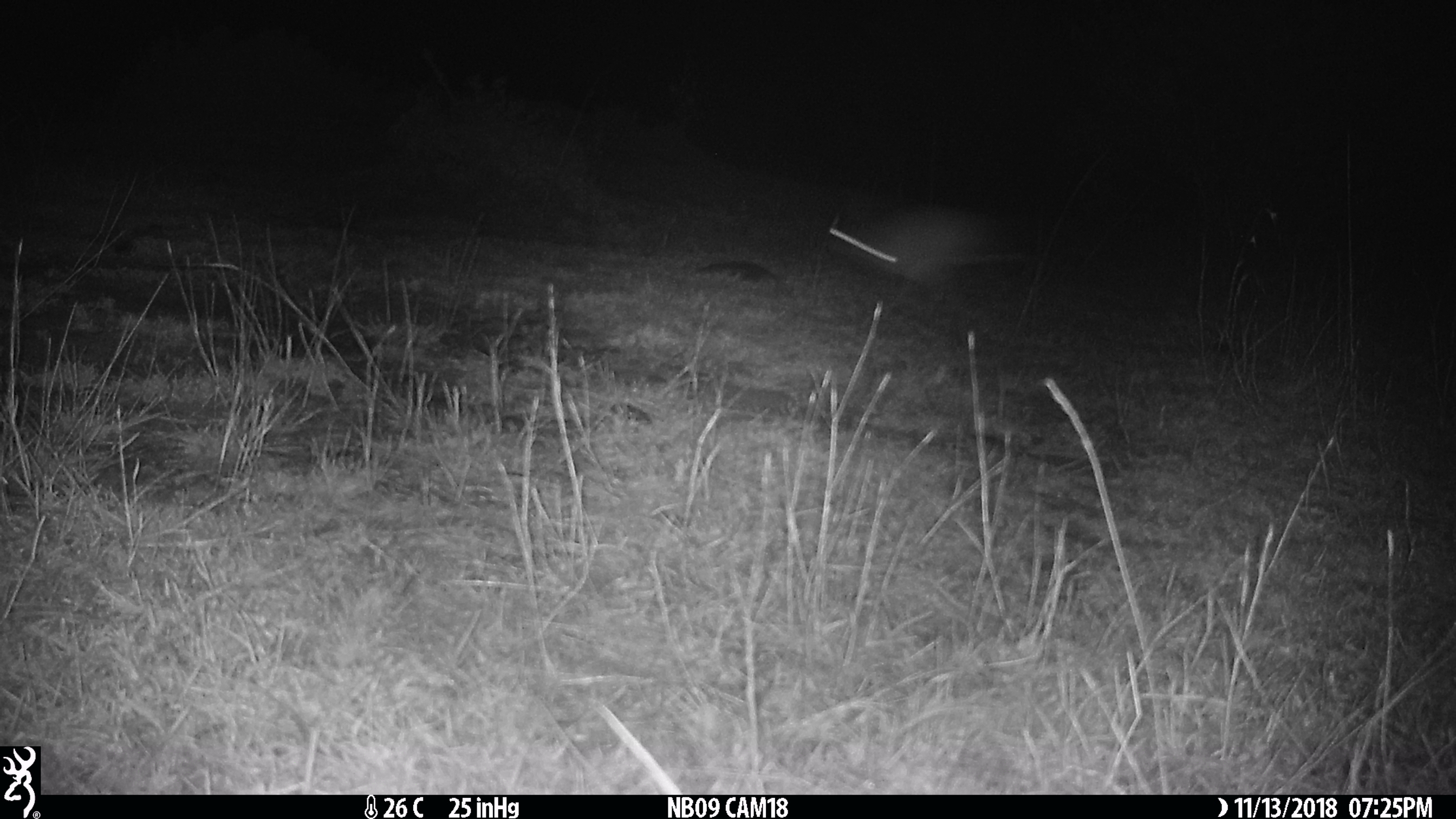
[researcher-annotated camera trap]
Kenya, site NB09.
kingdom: Animalia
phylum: Chordata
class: Mammalia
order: Lagomorpha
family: Leporidae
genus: Lepus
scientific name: Lepus capensis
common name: cape hare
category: hare